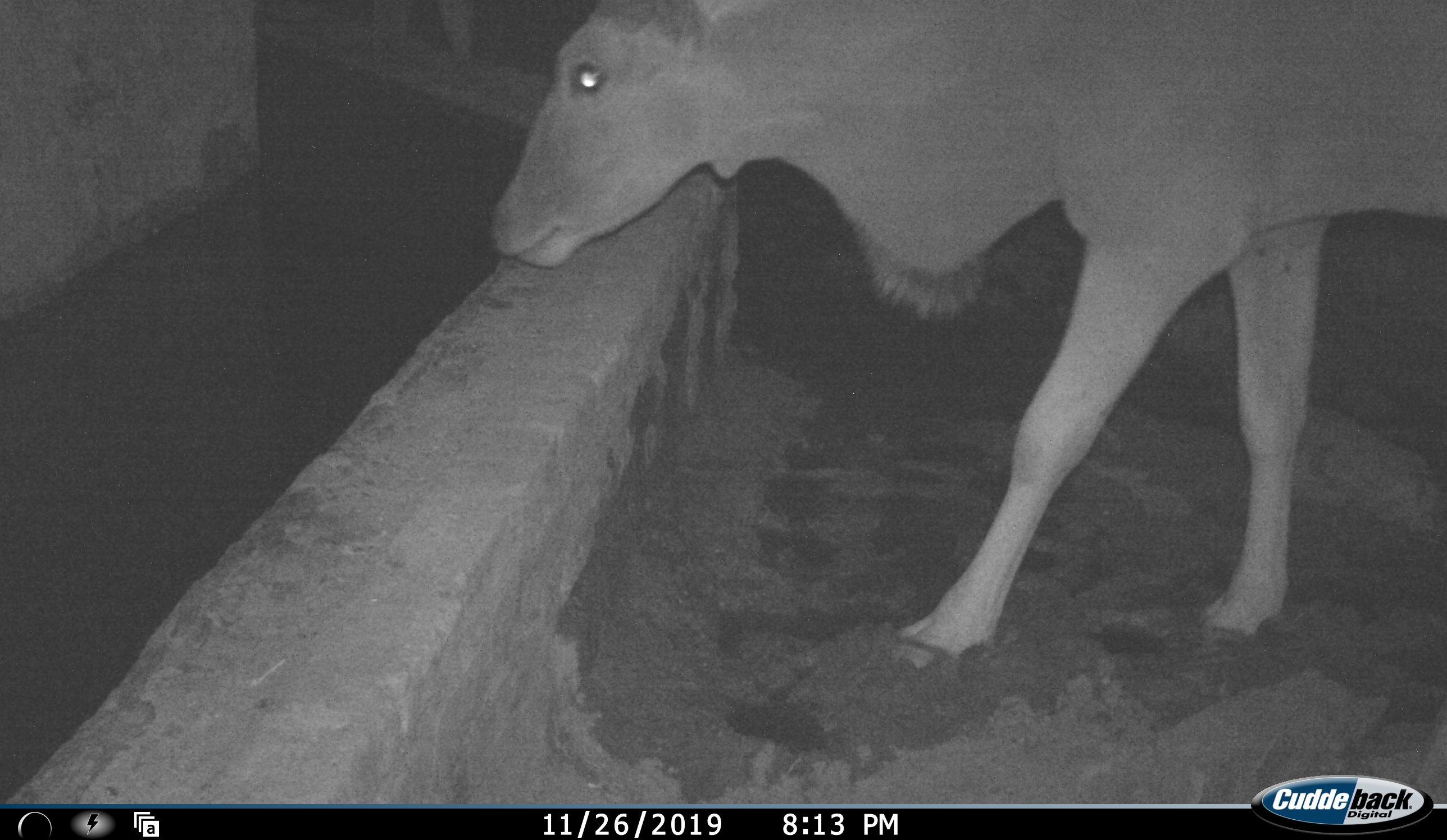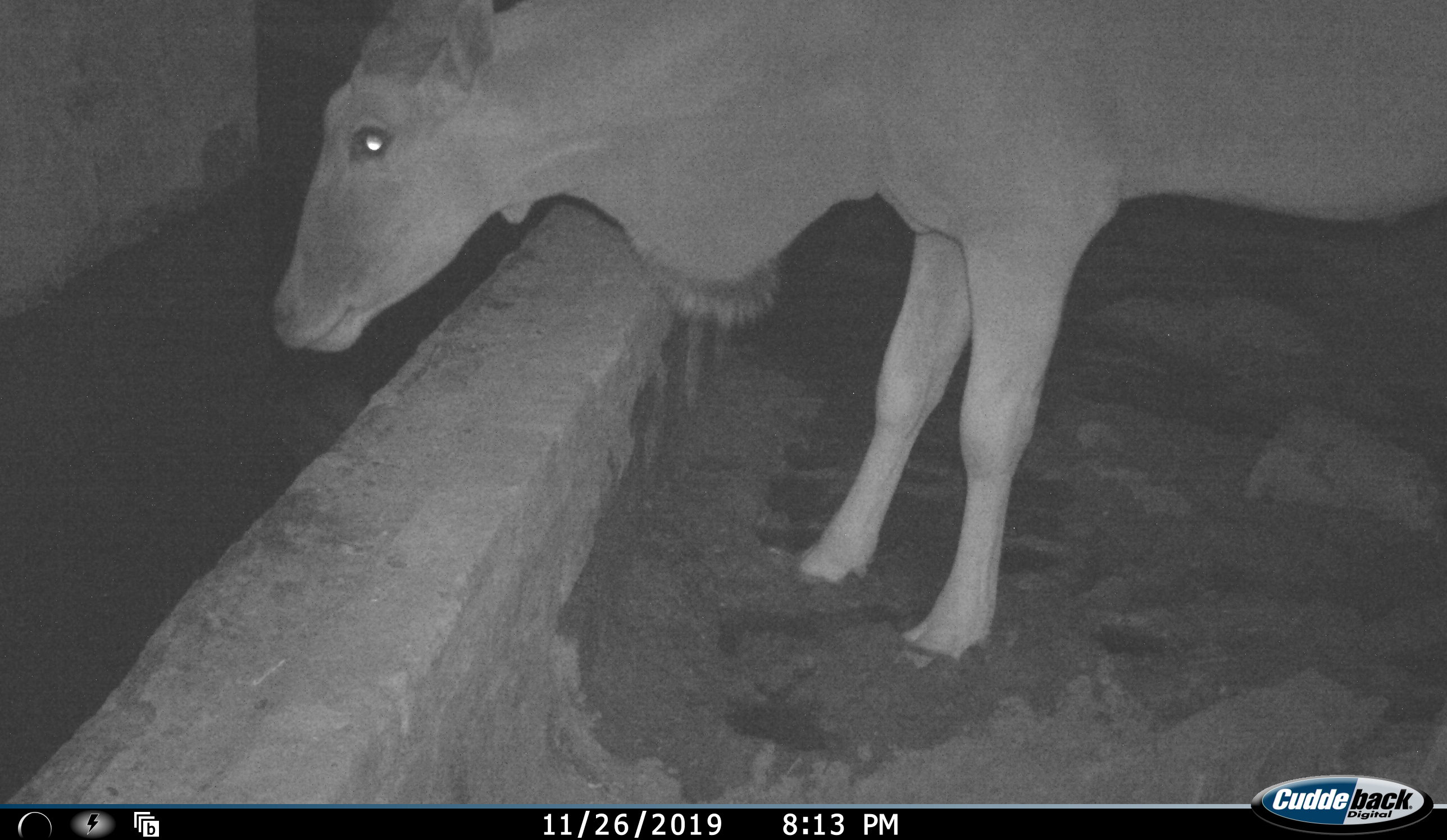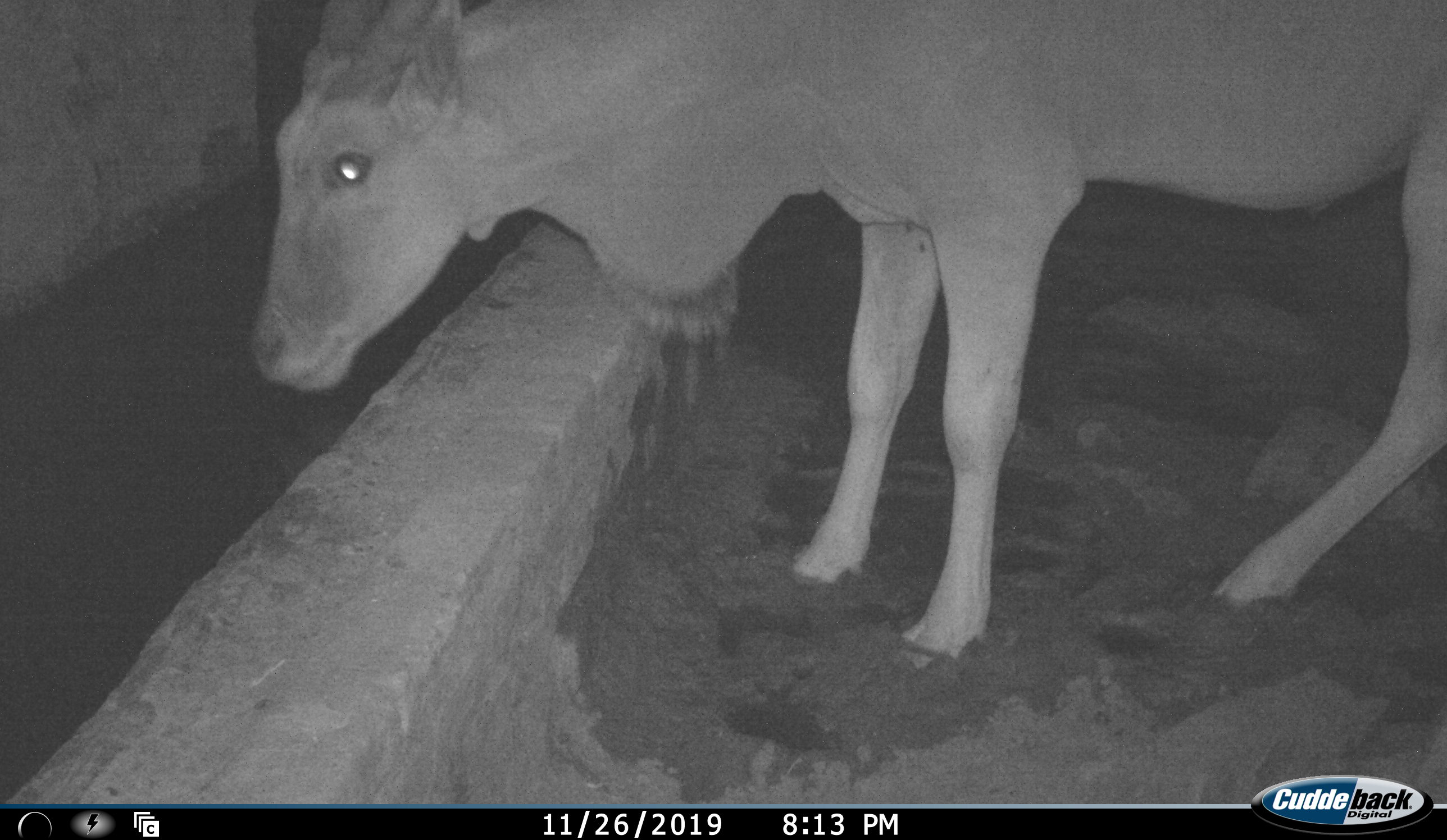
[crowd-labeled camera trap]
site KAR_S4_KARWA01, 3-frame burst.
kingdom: Animalia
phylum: Chordata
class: Mammalia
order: Artiodactyla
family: Bovidae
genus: Tragelaphus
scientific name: Tragelaphus oryx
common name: eland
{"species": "eland (Tragelaphus oryx)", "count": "1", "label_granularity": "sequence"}